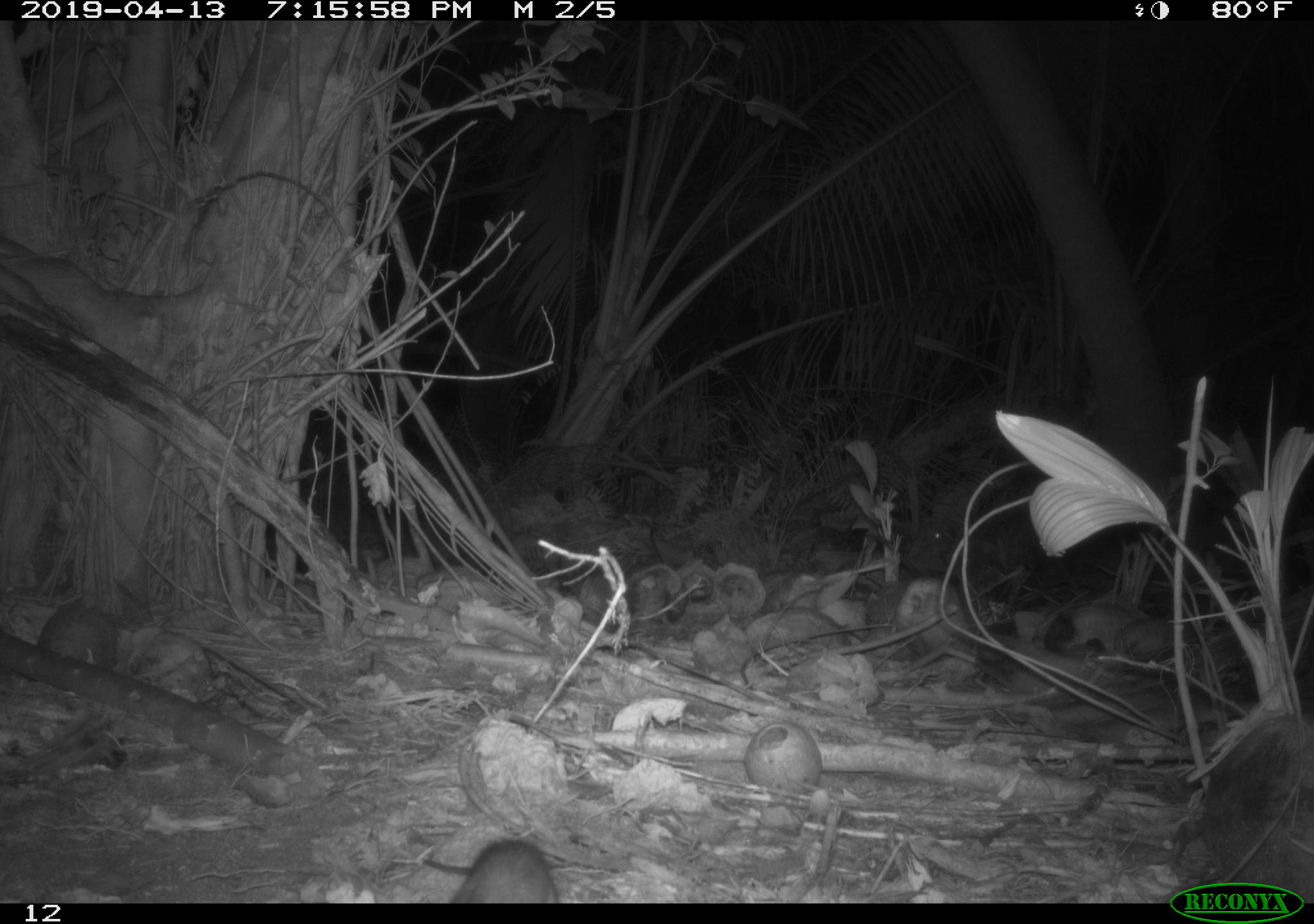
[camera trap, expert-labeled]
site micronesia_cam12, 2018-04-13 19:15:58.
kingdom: Animalia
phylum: Chordata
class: Mammalia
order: Rodentia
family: Muridae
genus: Rattus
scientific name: Rattus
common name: rat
Rat (Rattus).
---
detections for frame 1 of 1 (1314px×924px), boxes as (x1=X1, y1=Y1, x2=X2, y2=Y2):
rat: (x1=414, y1=837, x2=565, y2=902)